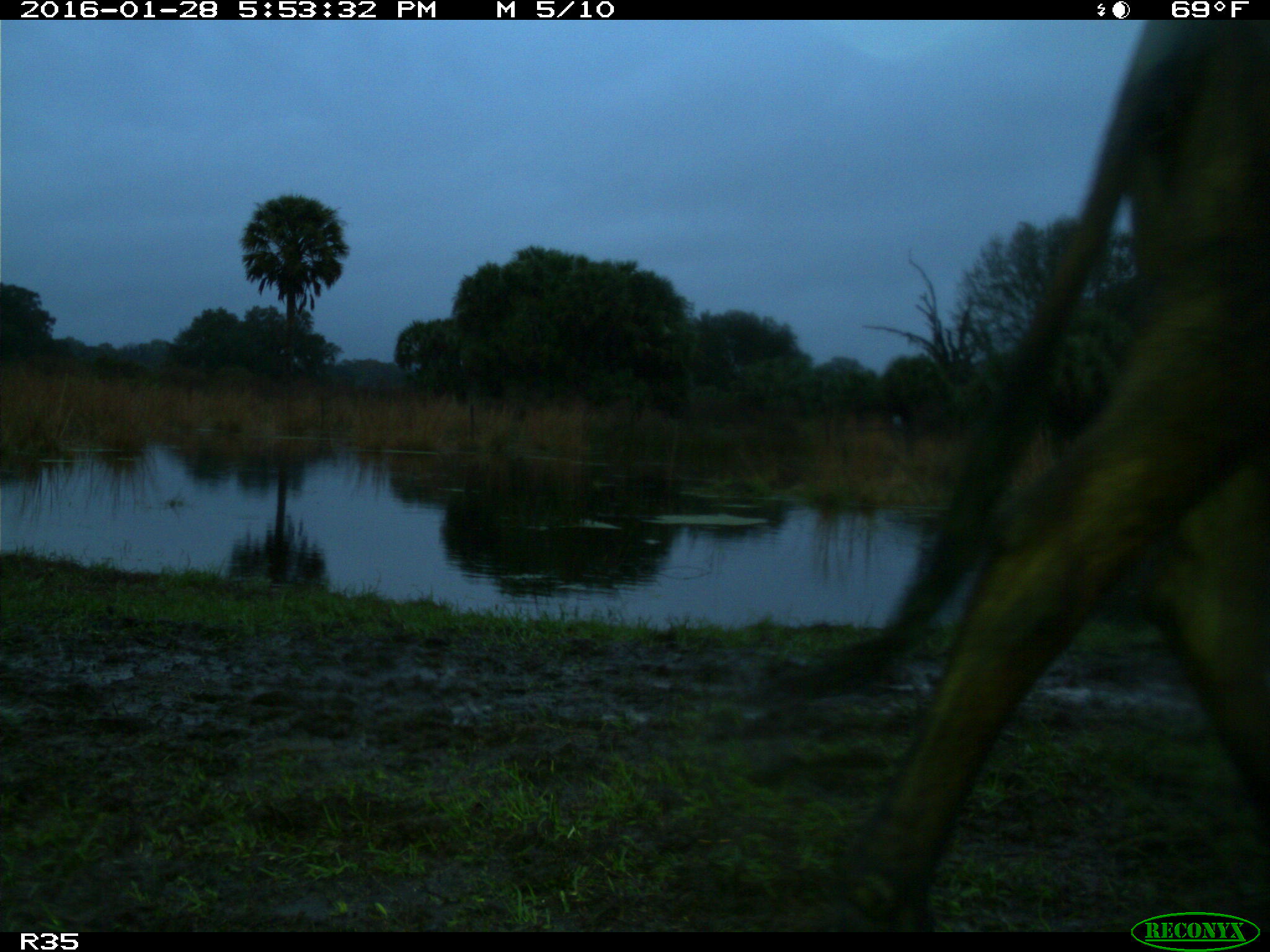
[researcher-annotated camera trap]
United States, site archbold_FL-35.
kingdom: Animalia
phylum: Chordata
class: Mammalia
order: Artiodactyla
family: Bovidae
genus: Bos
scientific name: Bos taurus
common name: domestic cow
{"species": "Bos taurus (domestic cow)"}